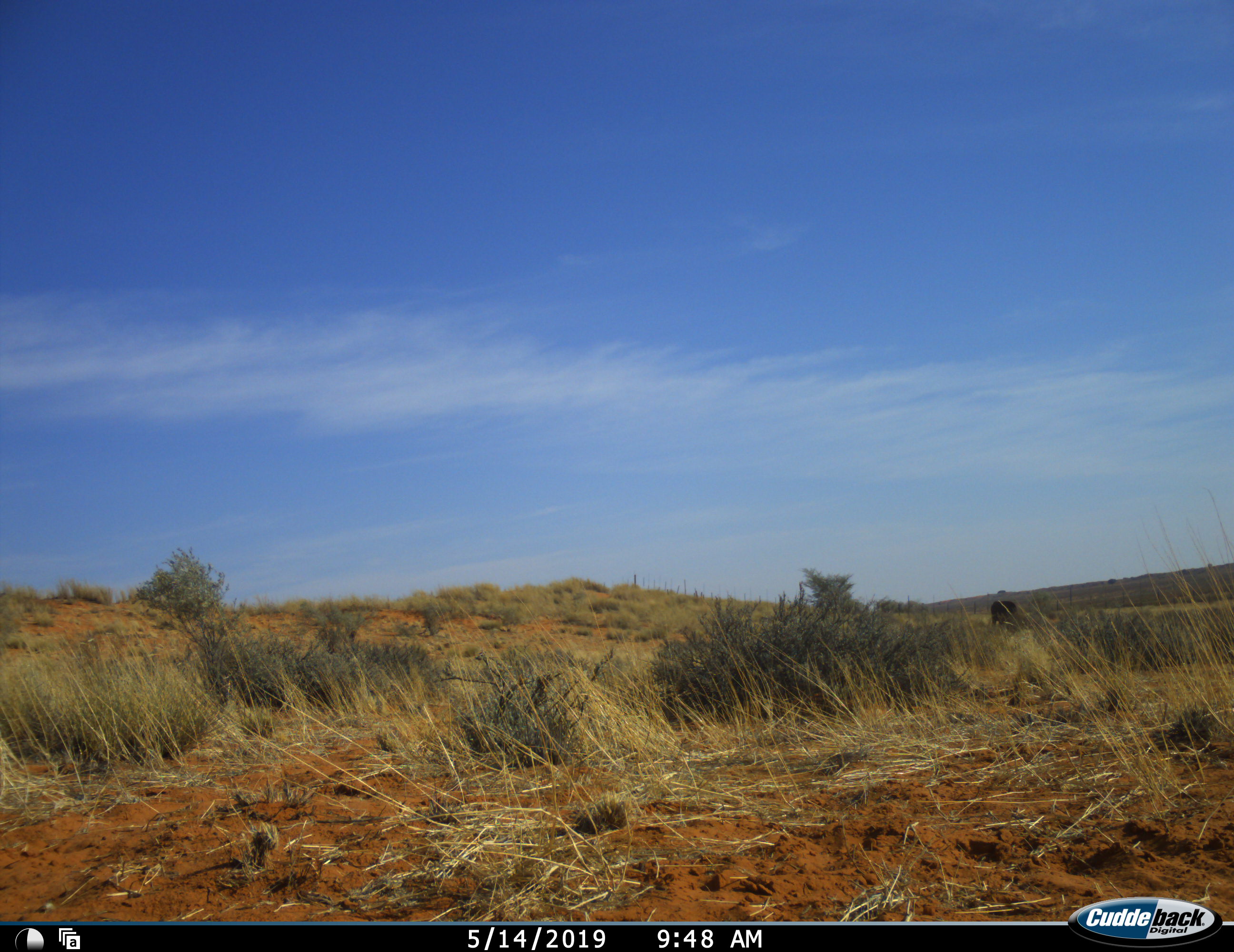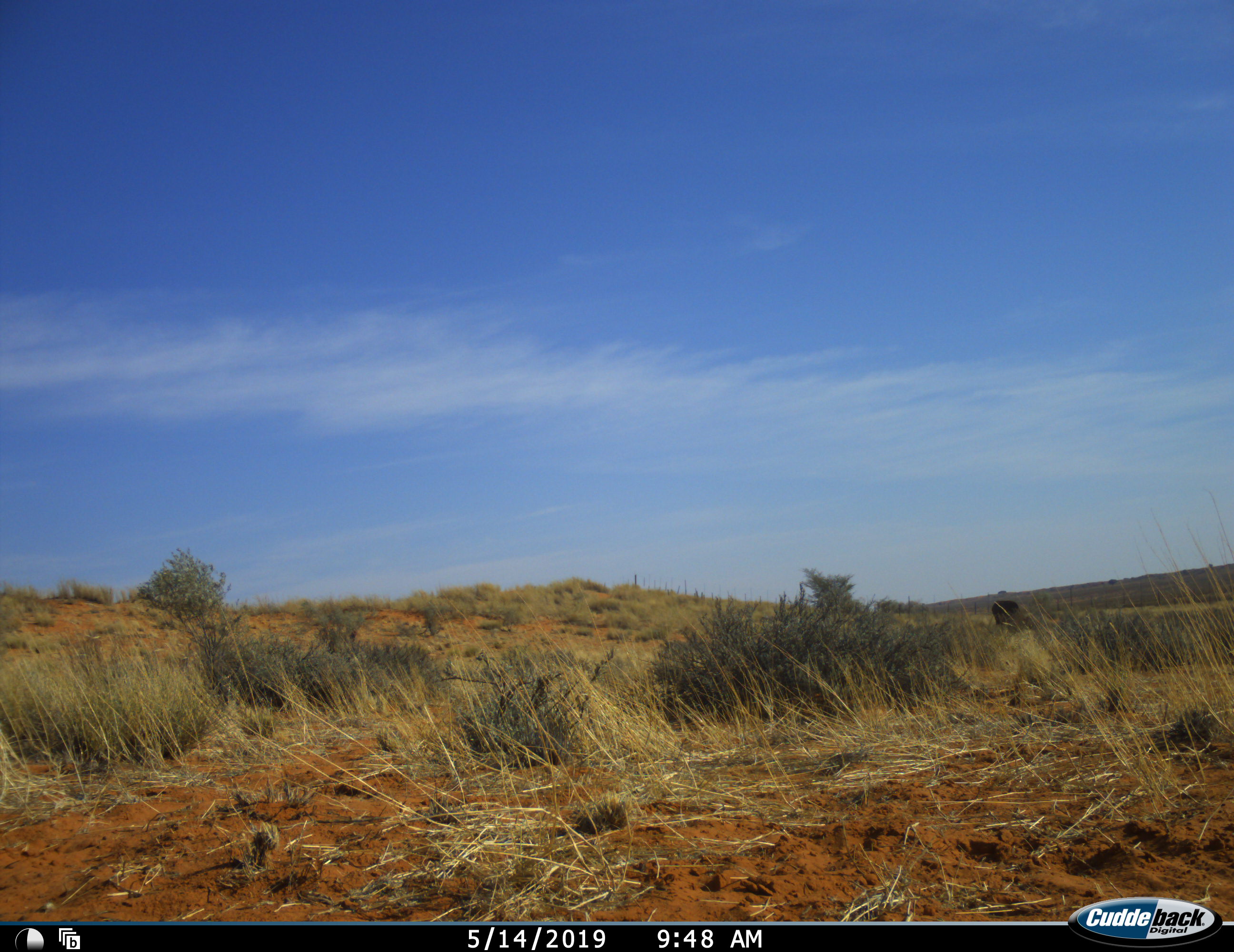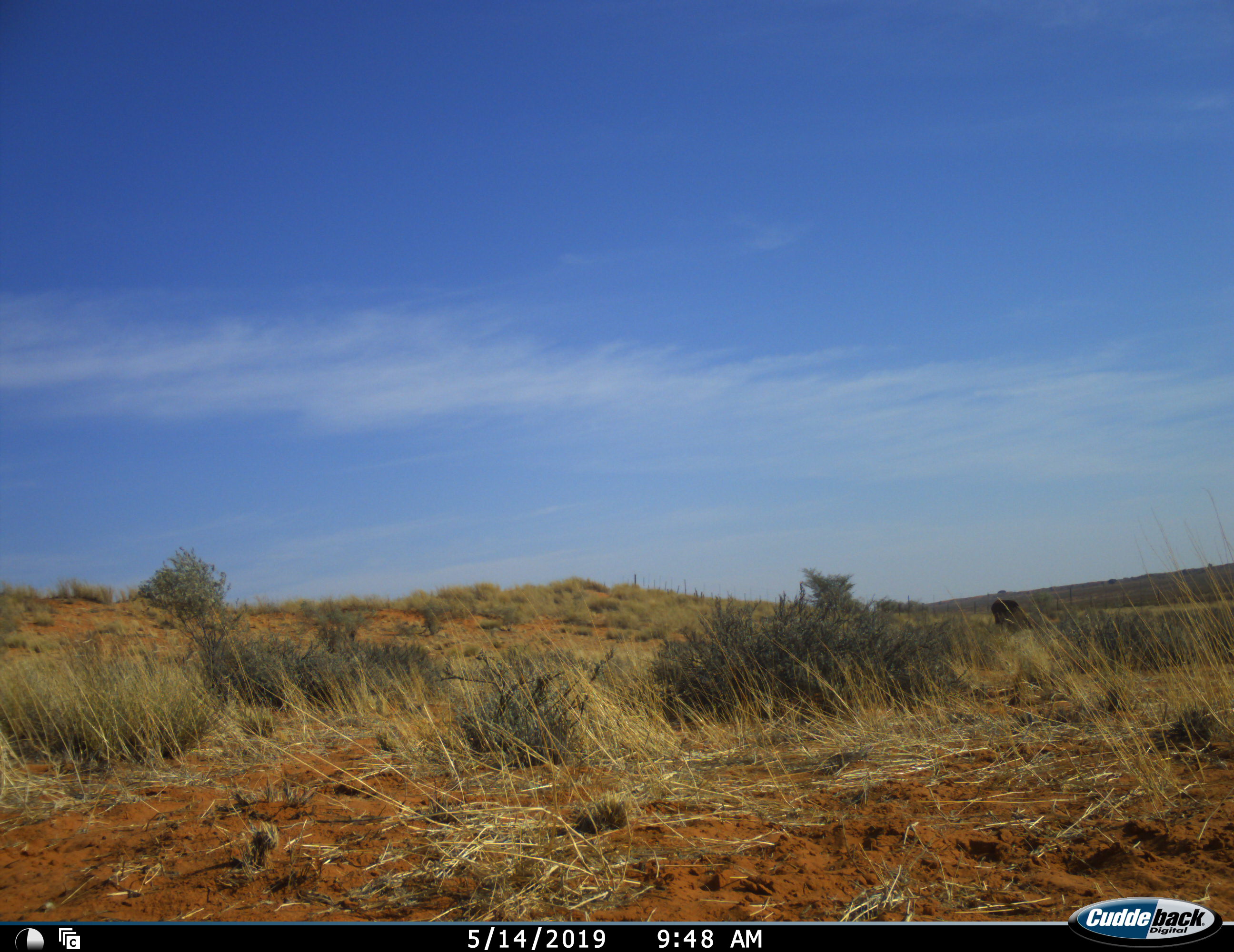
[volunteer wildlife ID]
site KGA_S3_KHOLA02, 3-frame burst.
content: unidentified animal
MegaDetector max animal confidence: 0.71